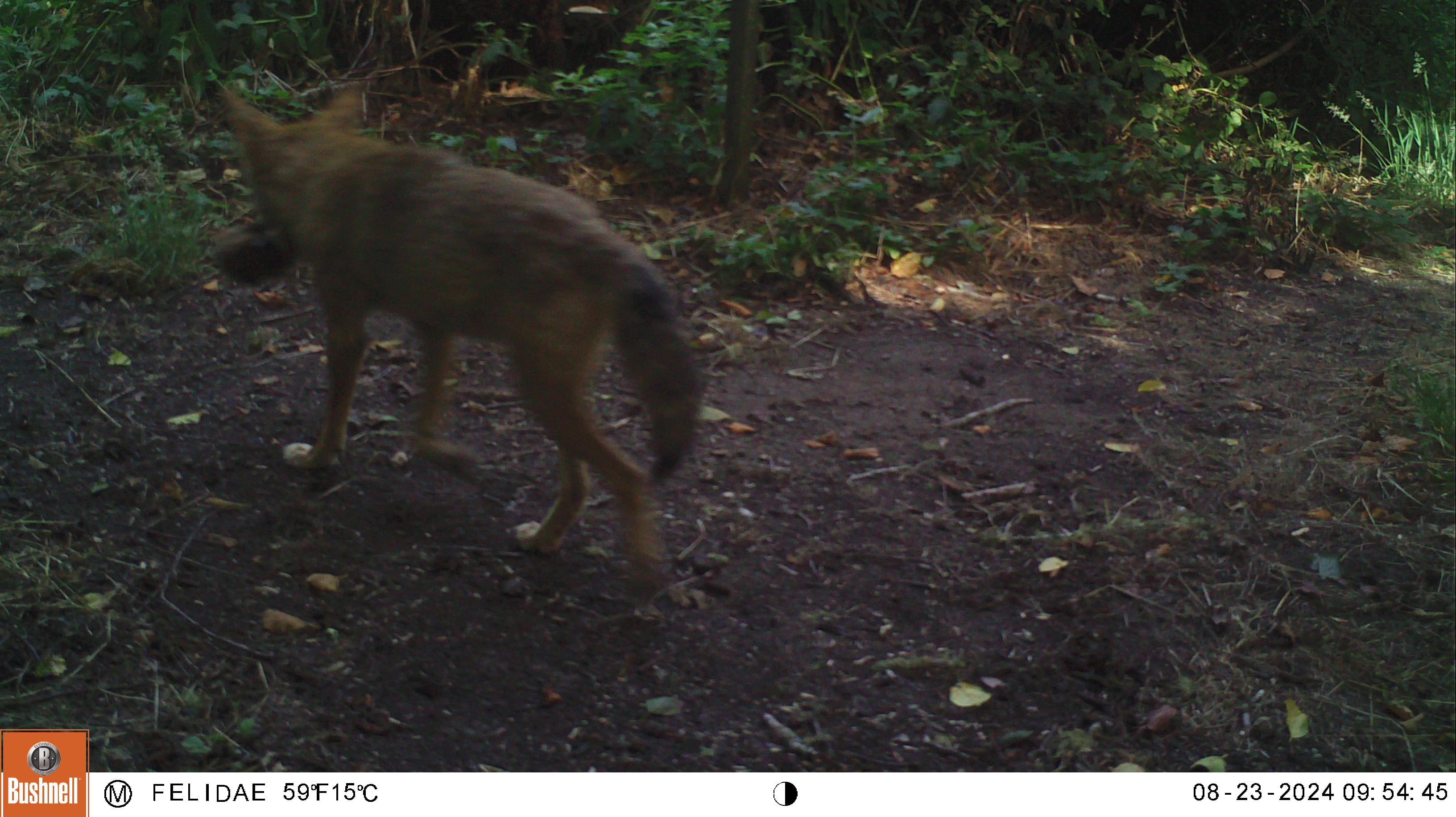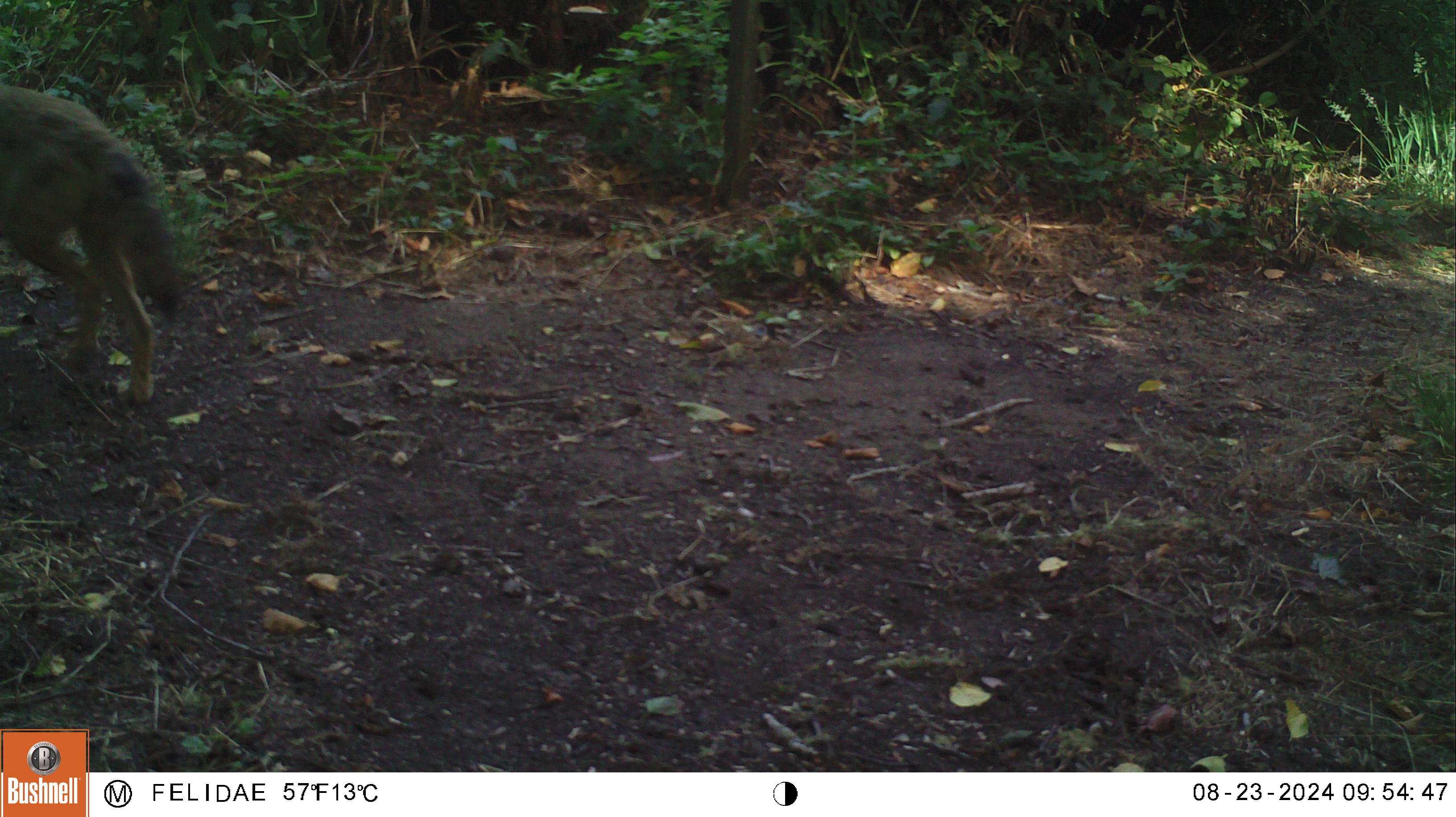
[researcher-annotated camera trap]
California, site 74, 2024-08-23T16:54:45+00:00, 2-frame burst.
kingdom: Animalia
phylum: Chordata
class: Mammalia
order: Carnivora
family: Canidae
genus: Canis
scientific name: Canis latrans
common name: coyote